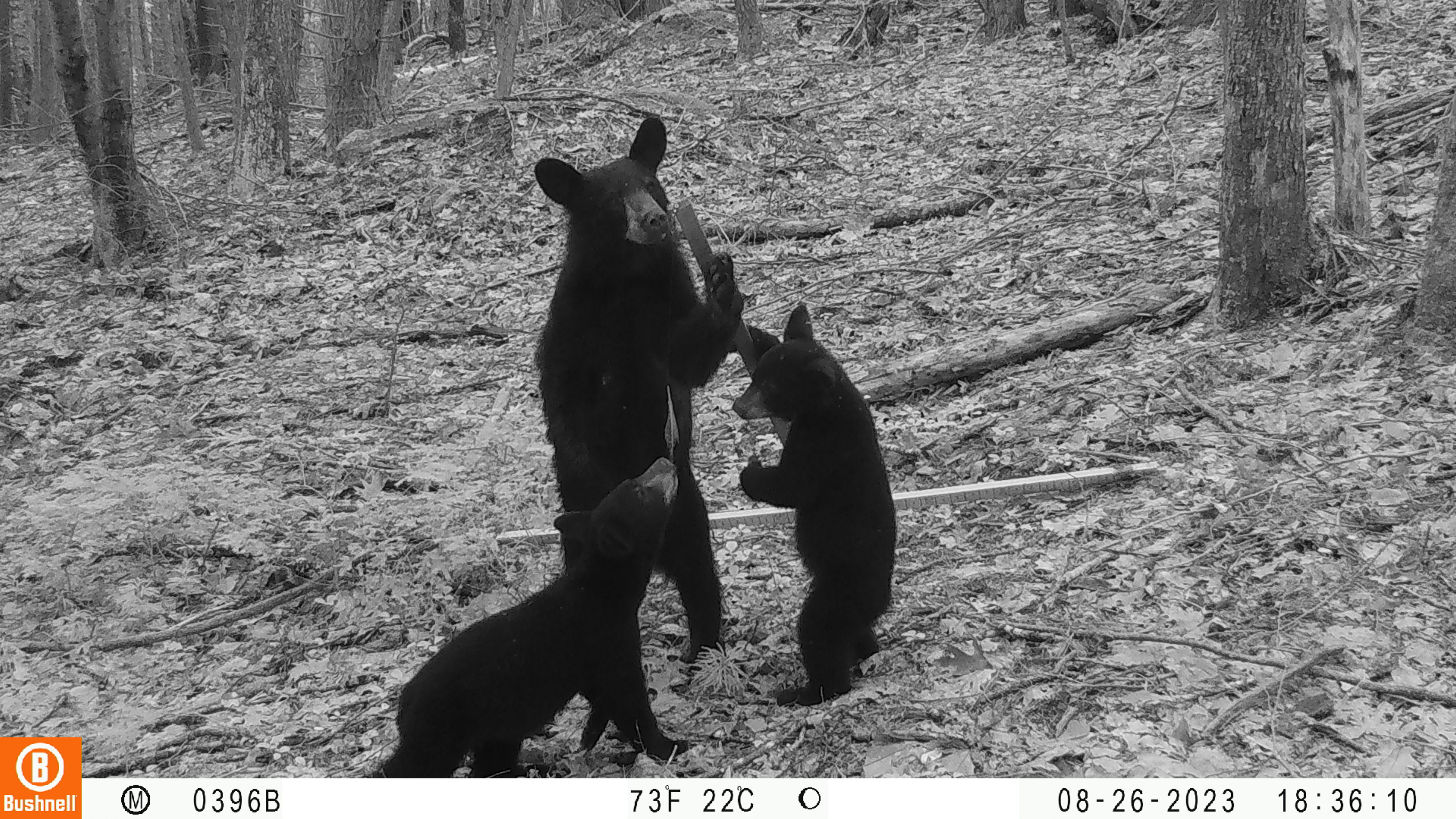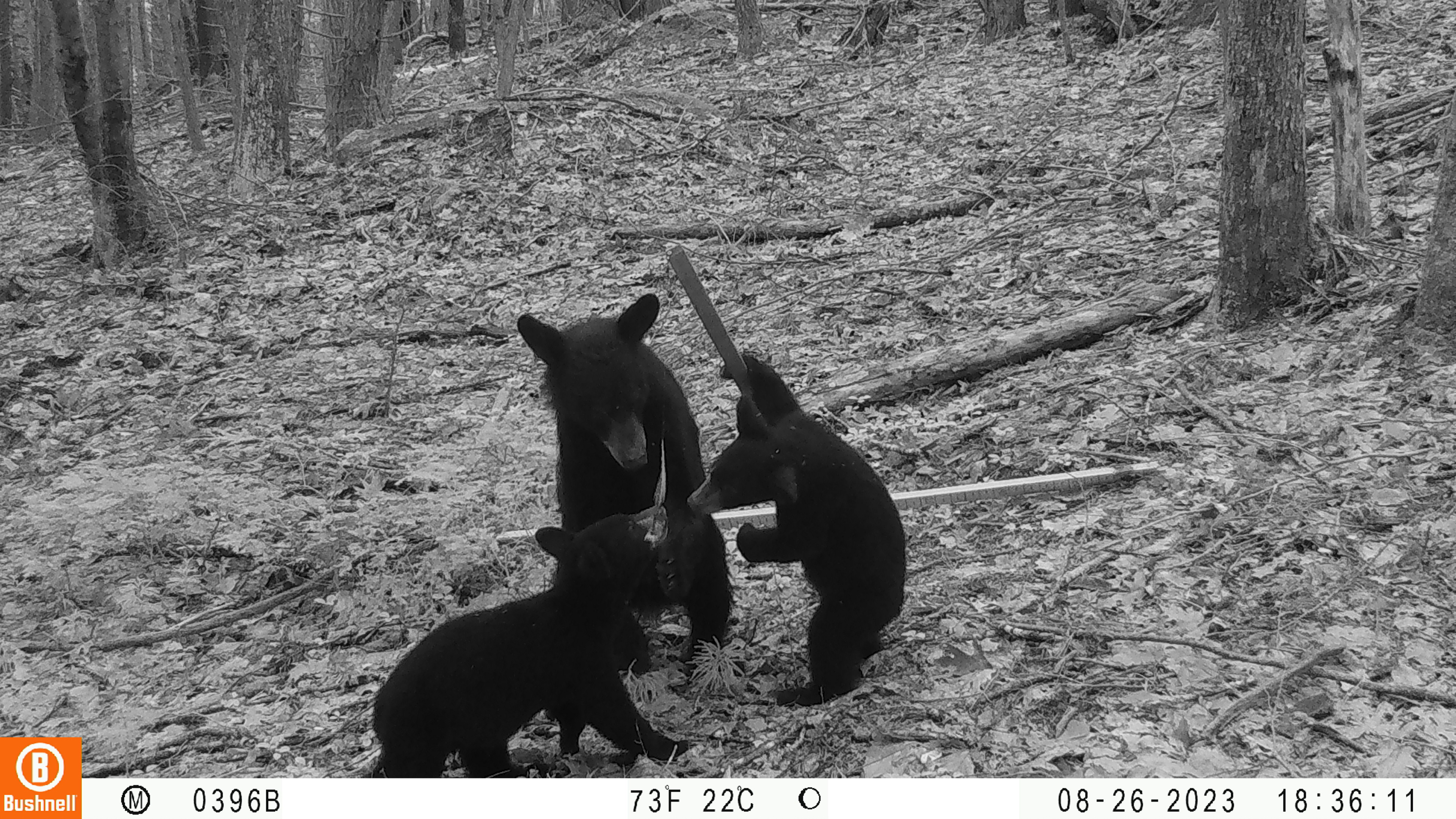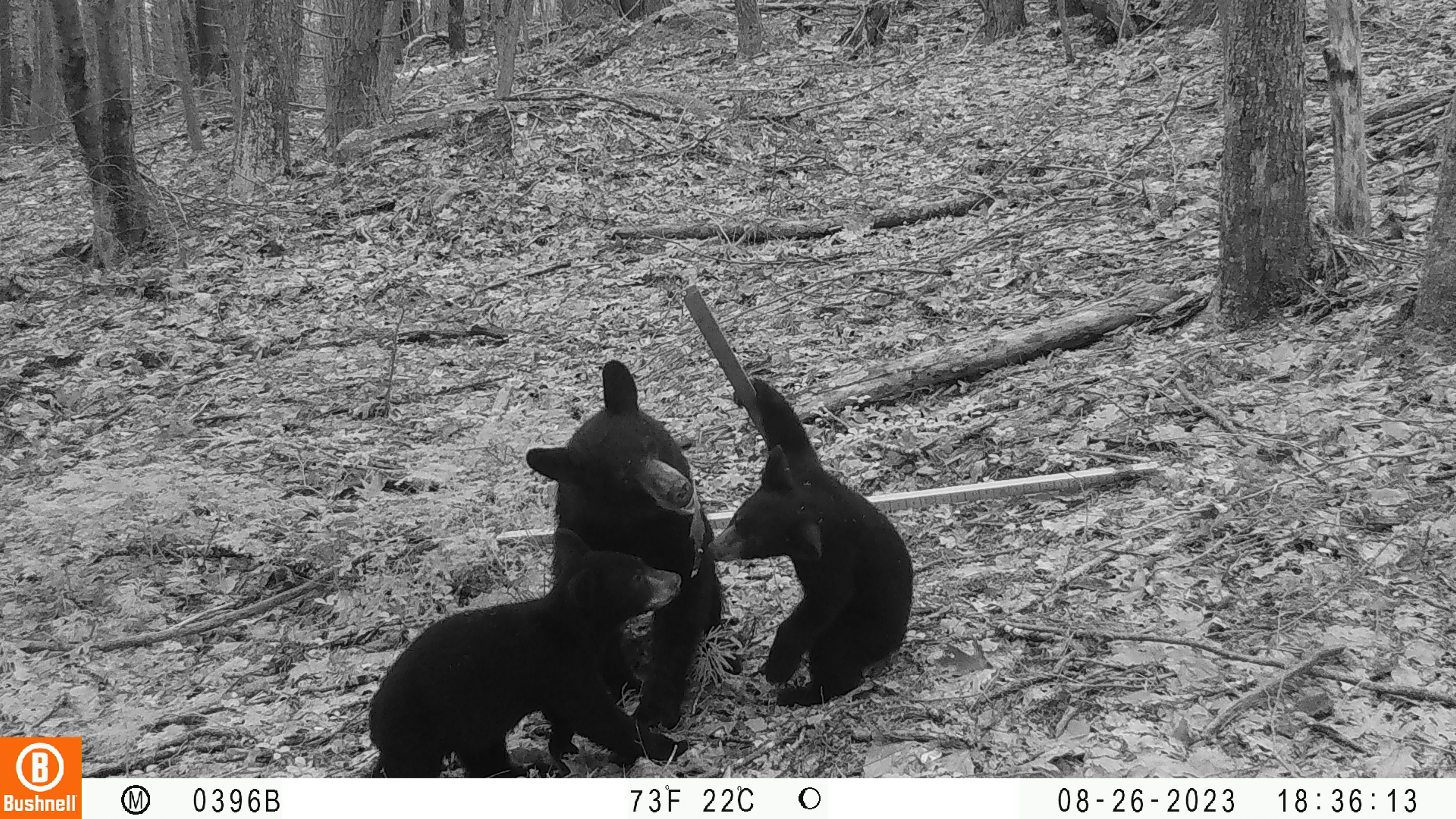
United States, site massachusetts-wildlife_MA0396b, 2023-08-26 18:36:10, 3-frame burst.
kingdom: Animalia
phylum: Chordata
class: Mammalia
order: Carnivora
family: Ursidae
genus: Ursus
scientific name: Ursus americanus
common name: black bear